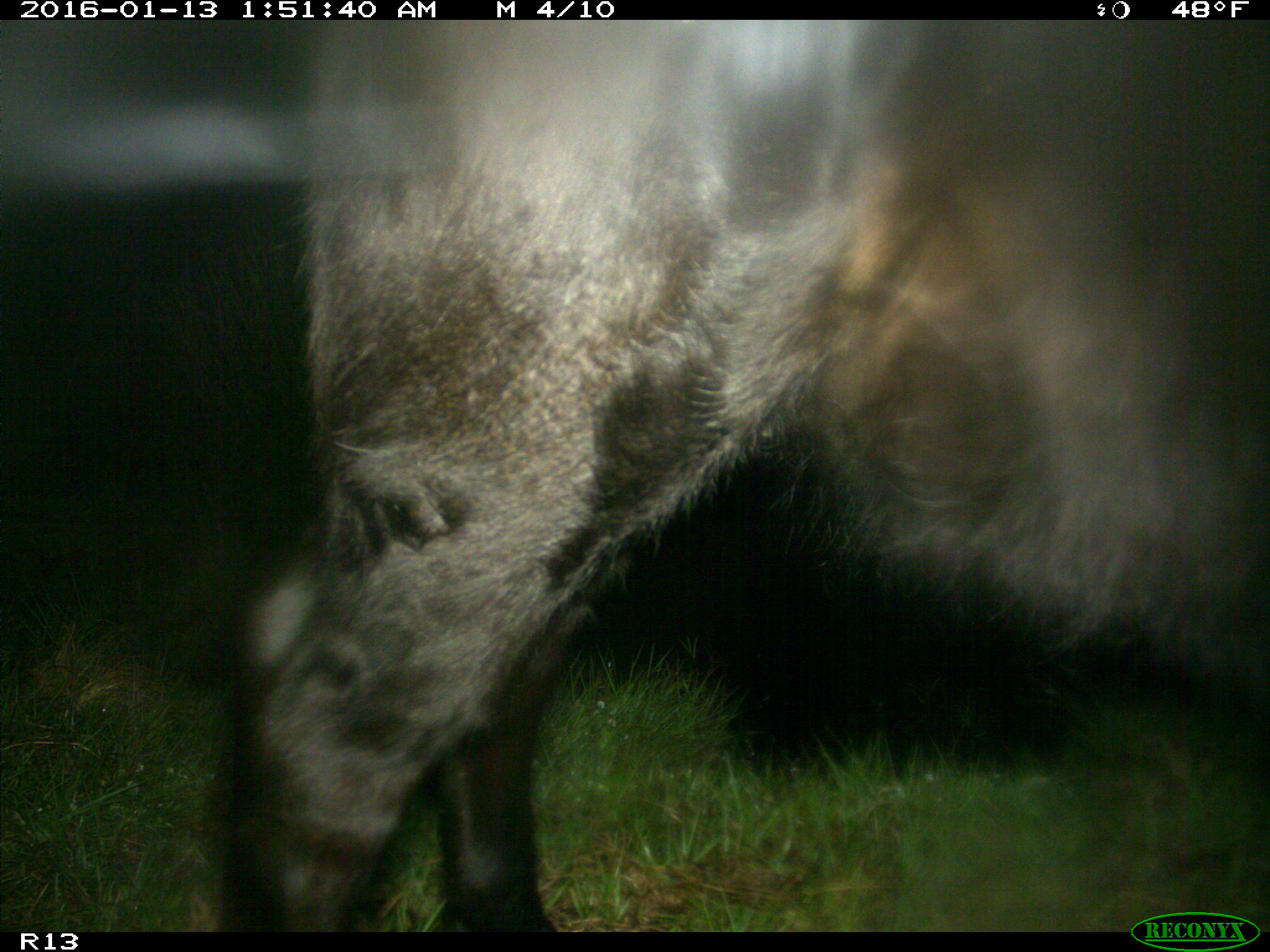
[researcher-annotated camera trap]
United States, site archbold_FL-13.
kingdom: Animalia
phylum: Chordata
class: Mammalia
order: Artiodactyla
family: Bovidae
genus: Bos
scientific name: Bos taurus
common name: domestic cow